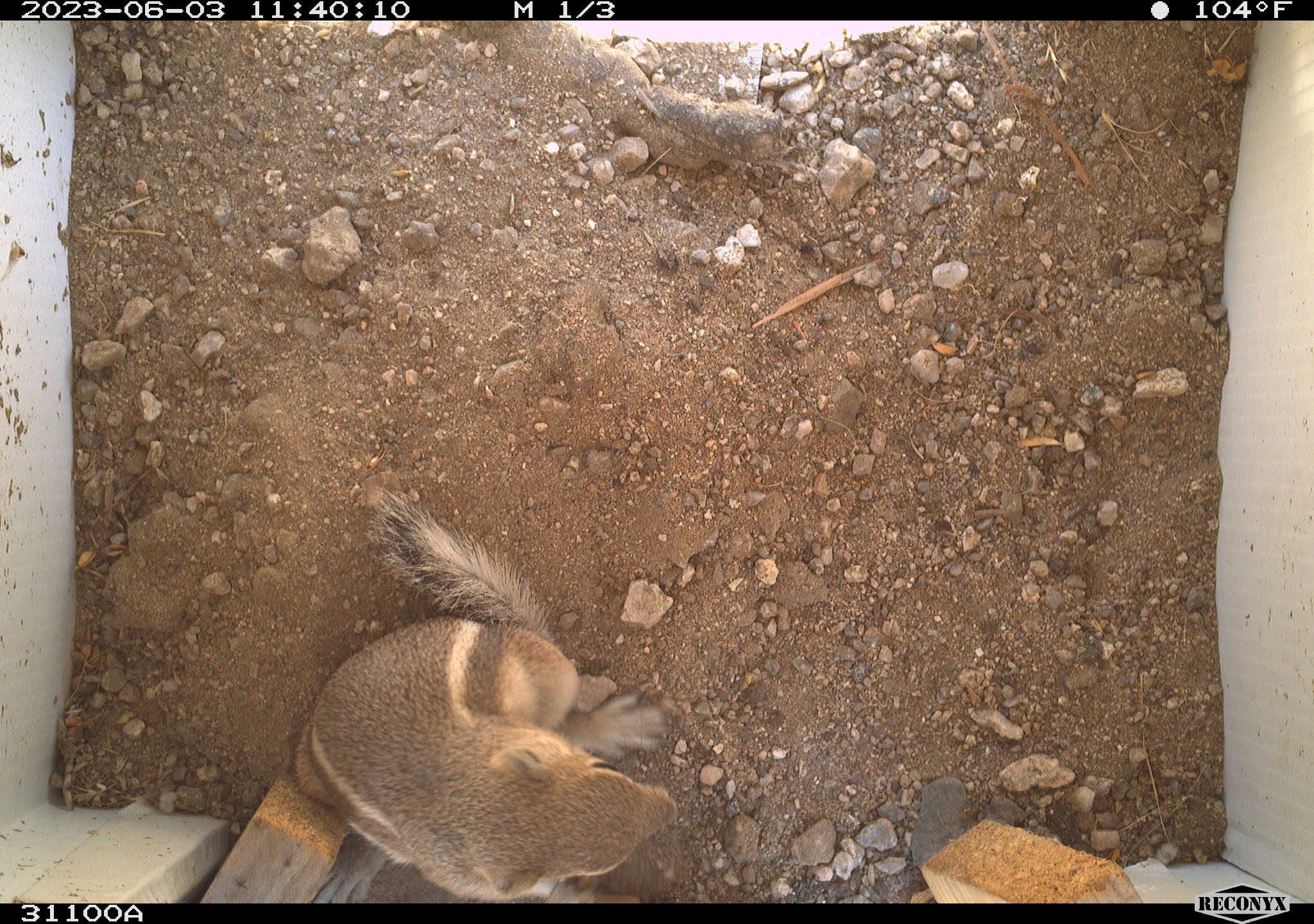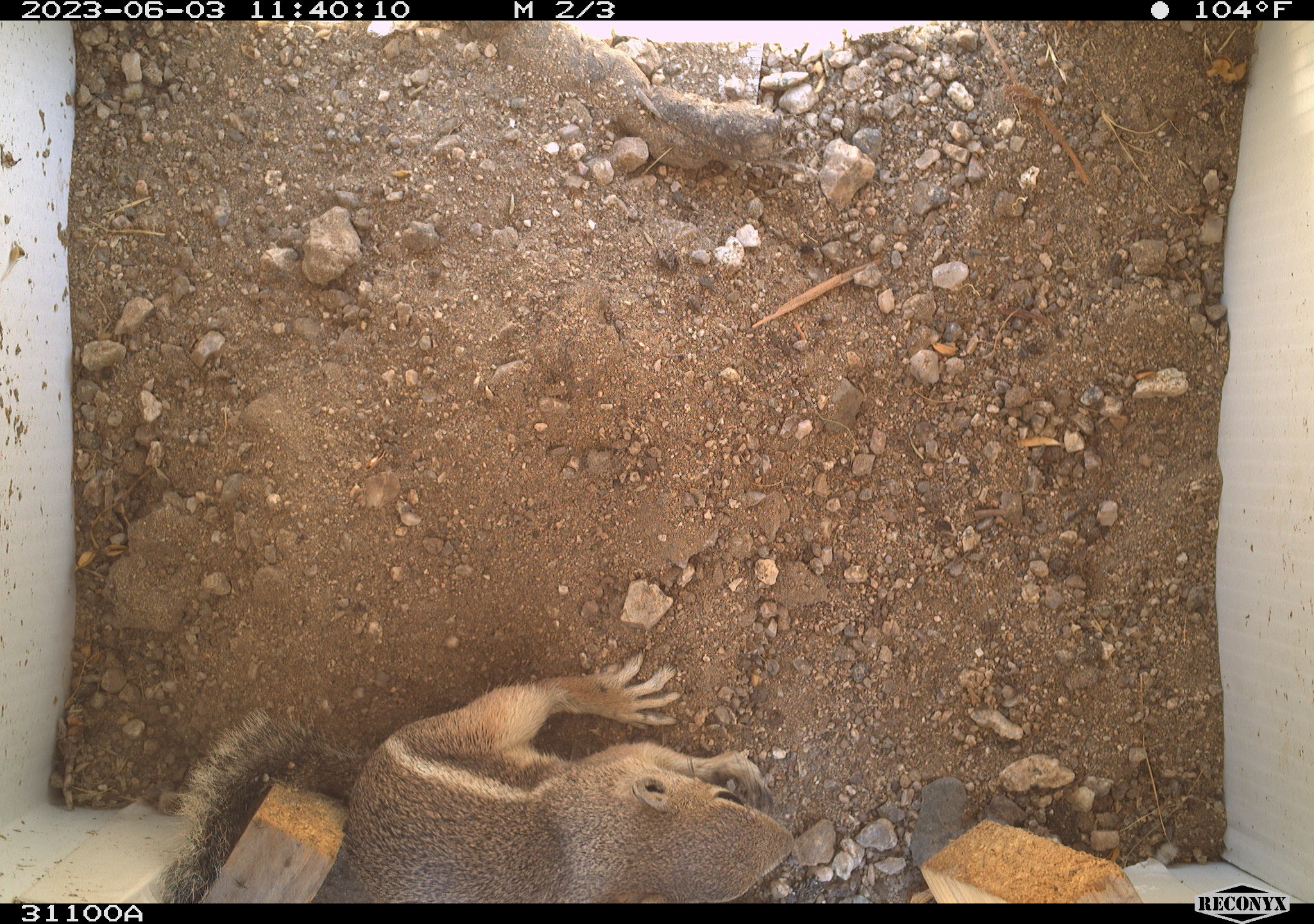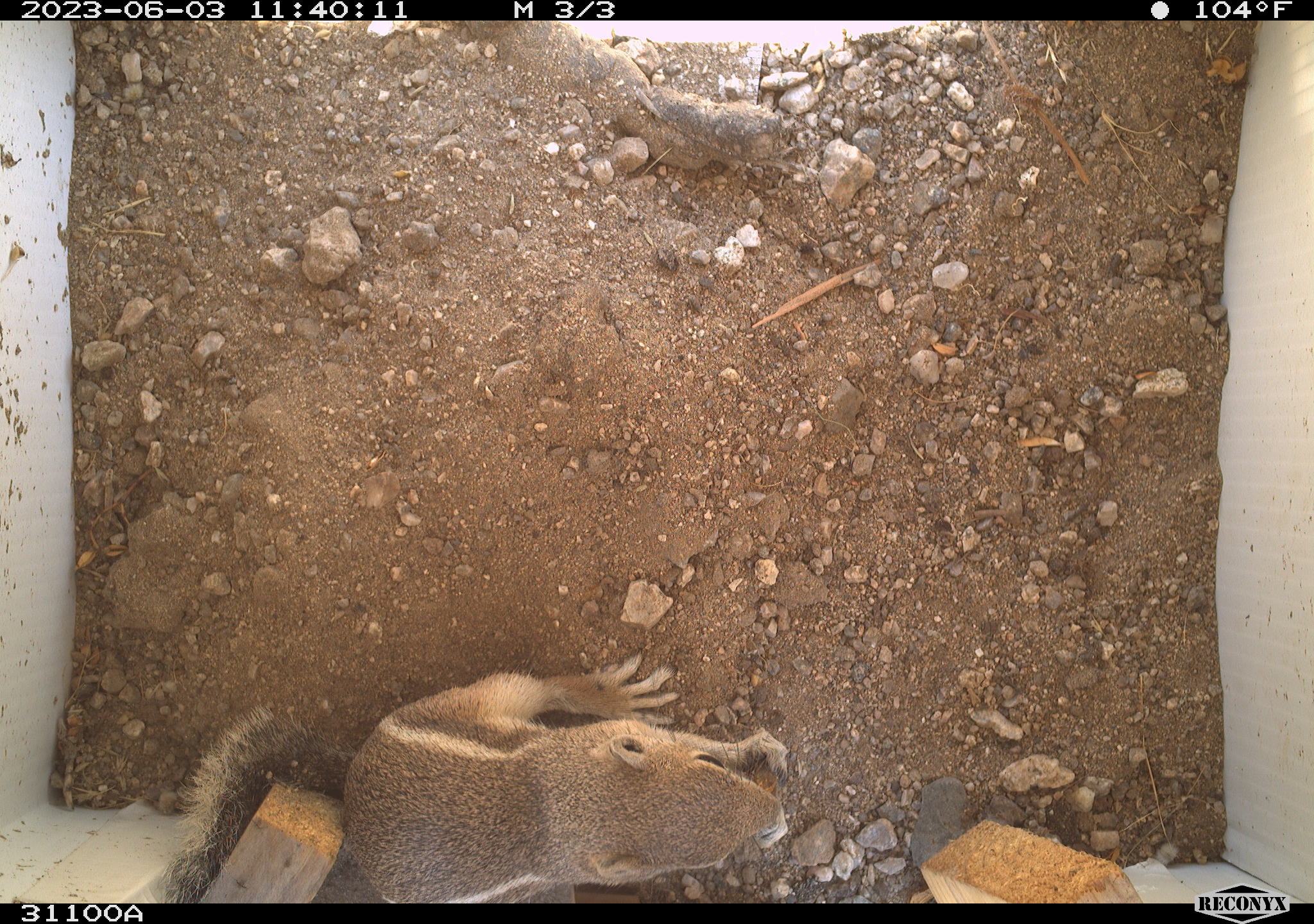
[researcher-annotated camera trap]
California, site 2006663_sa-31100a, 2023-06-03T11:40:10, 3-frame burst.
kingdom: Animalia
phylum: Chordata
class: Mammalia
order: Rodentia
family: Sciuridae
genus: Ammospermophilus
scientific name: Ammospermophilus leucurus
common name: white-tailed antelope squirrel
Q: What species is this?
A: White-tailed antelope squirrel (Ammospermophilus leucurus).